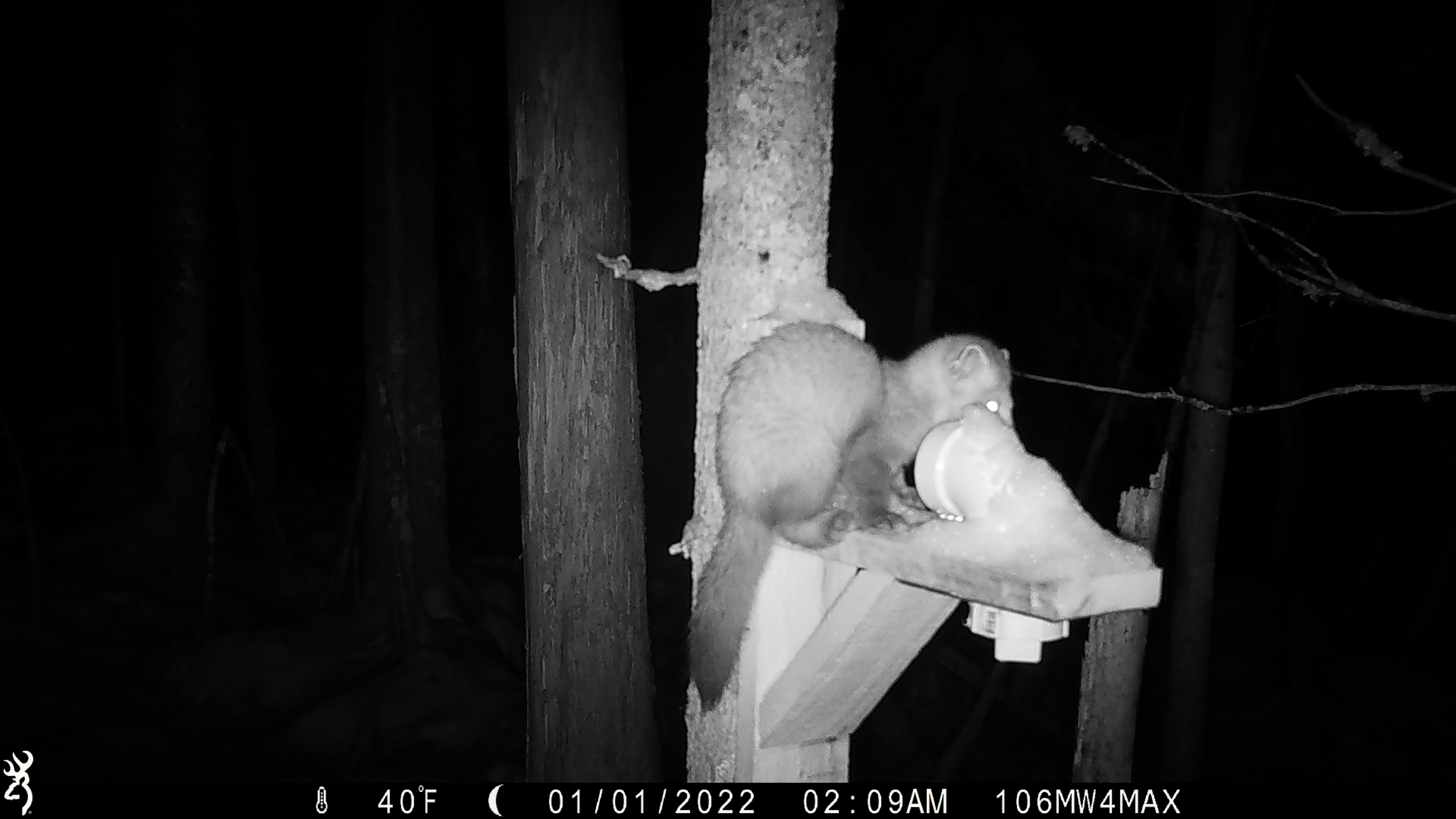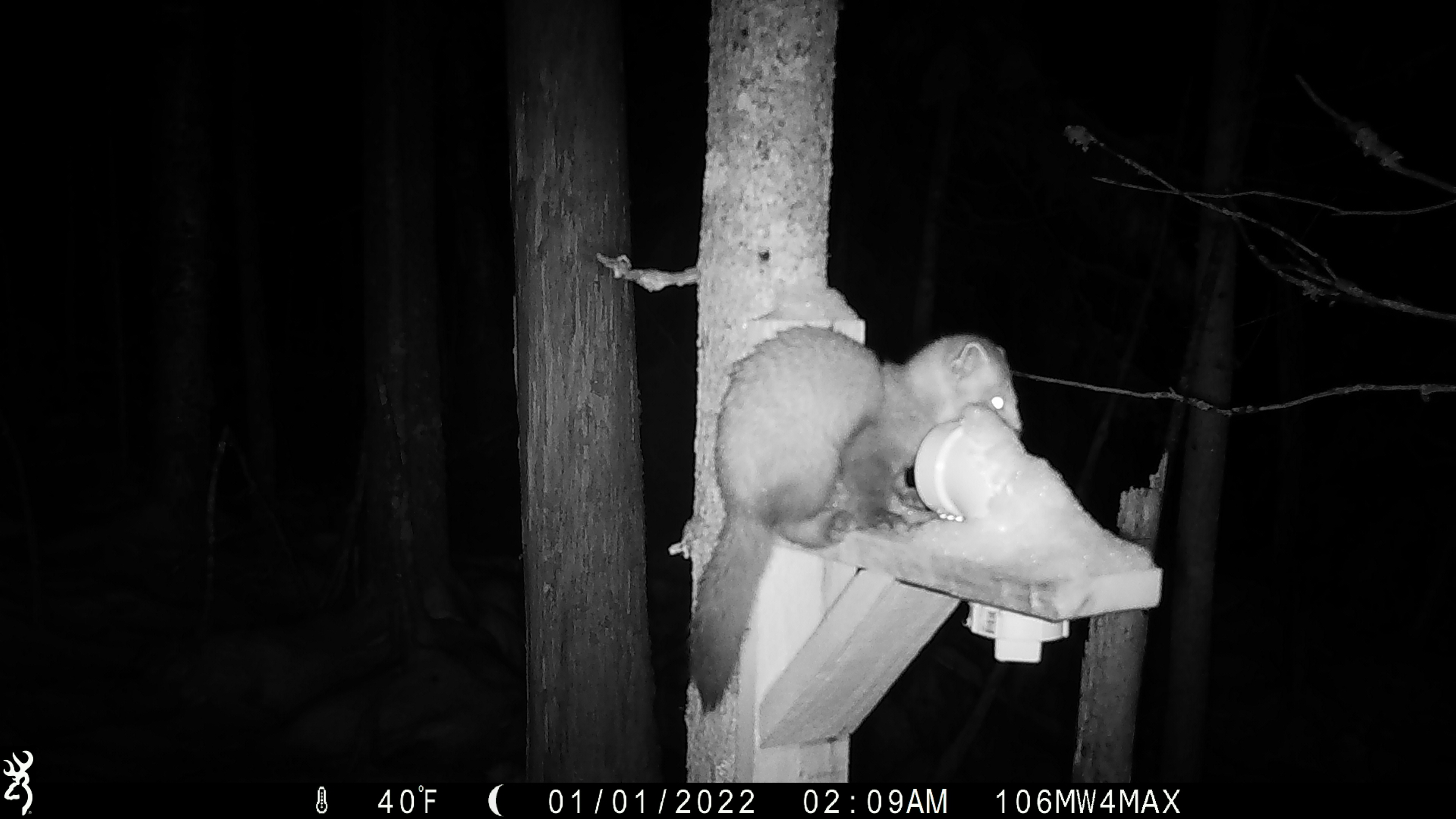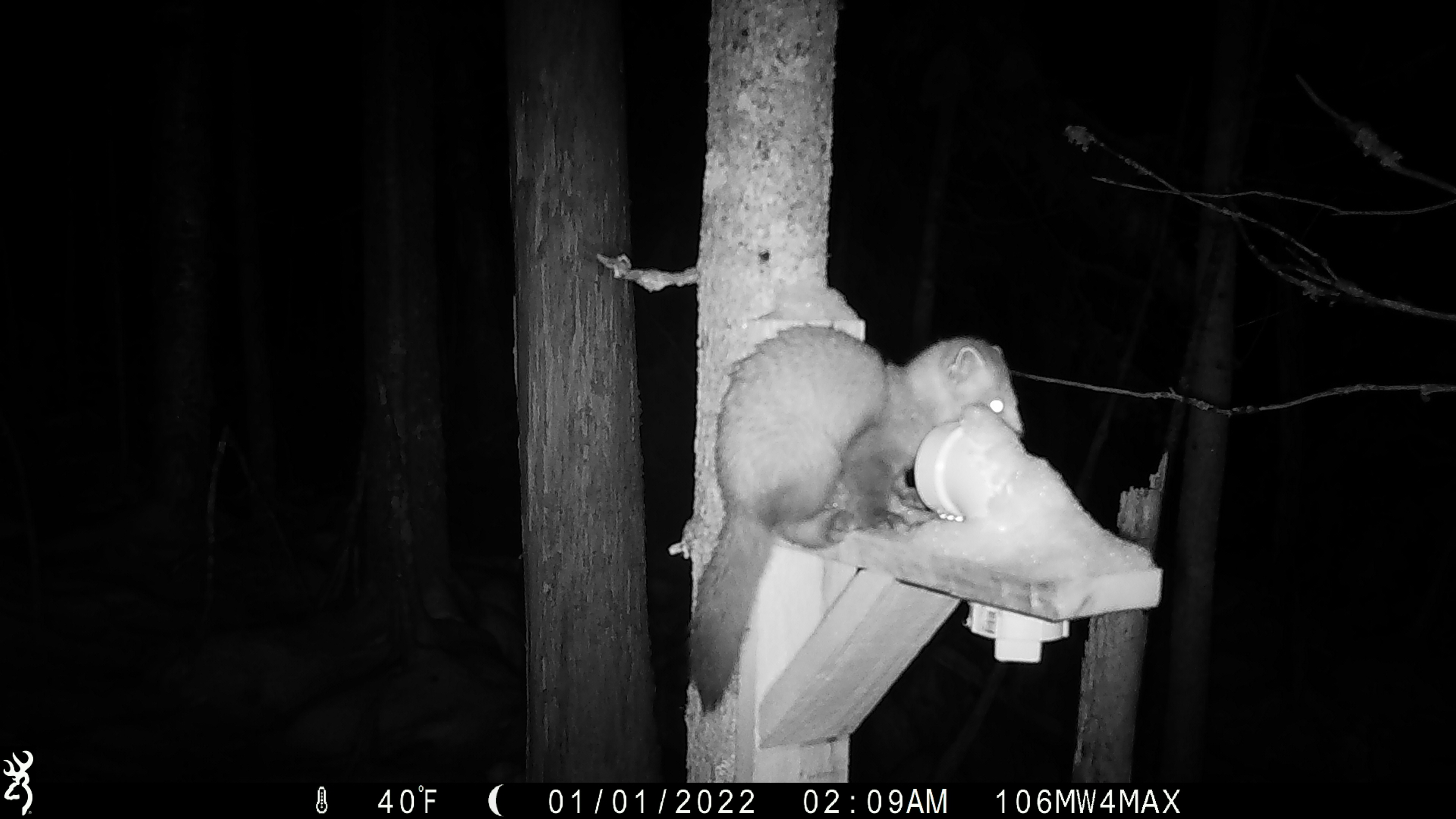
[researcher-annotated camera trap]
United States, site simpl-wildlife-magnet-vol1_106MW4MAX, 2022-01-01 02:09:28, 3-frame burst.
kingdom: Animalia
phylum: Chordata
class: Mammalia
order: Carnivora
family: Mustelidae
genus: Martes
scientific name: Martes americana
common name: american marten